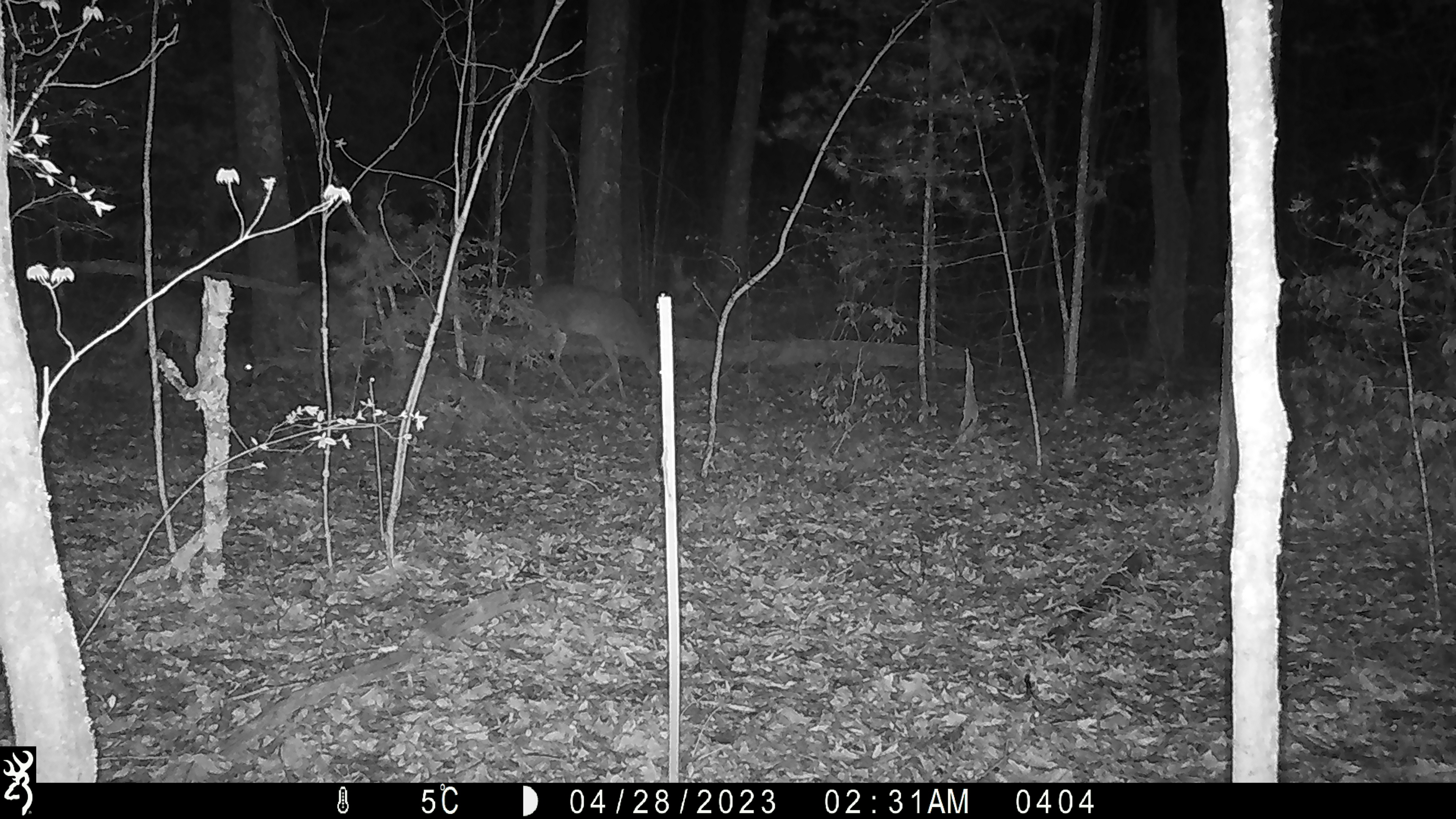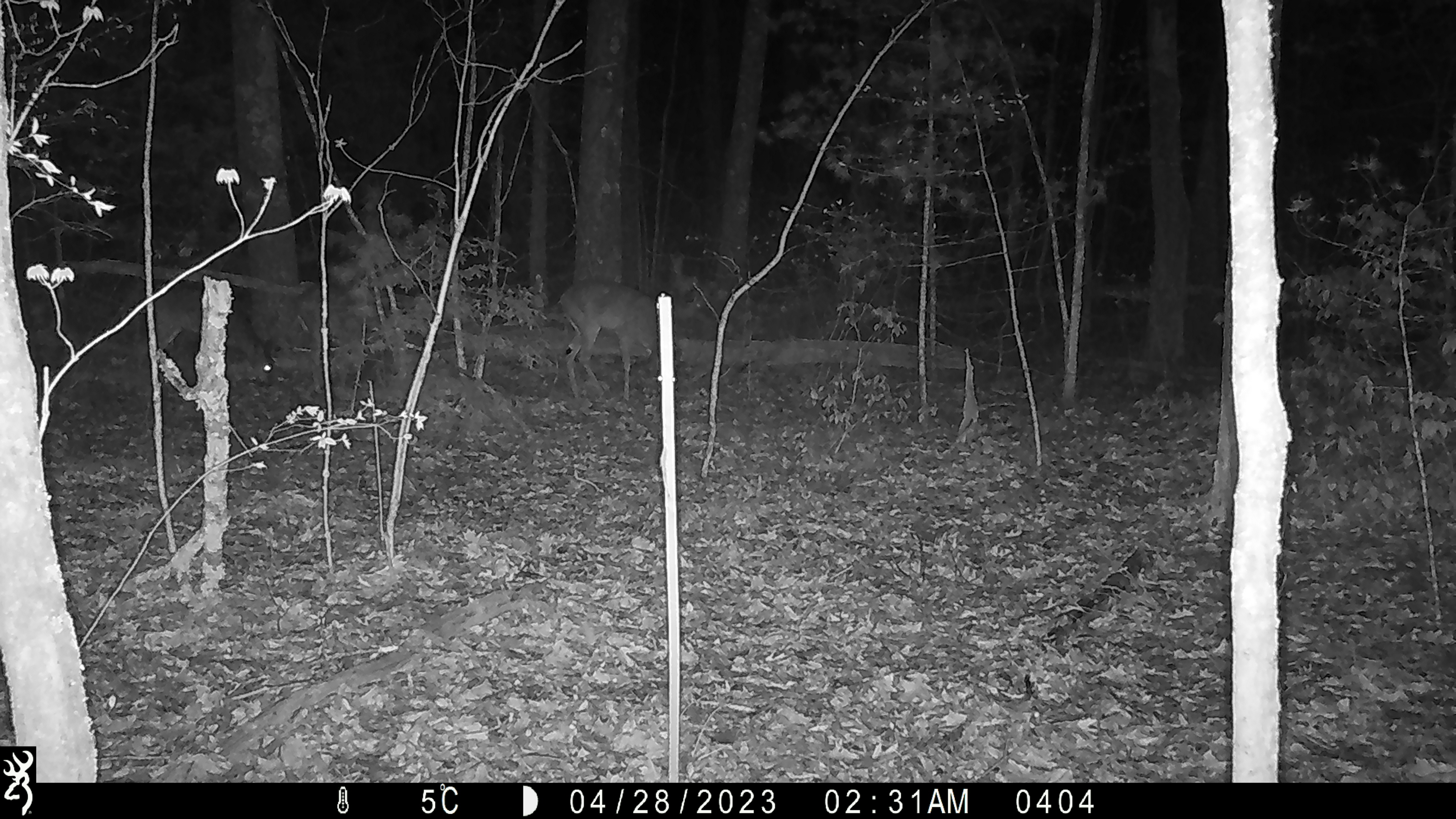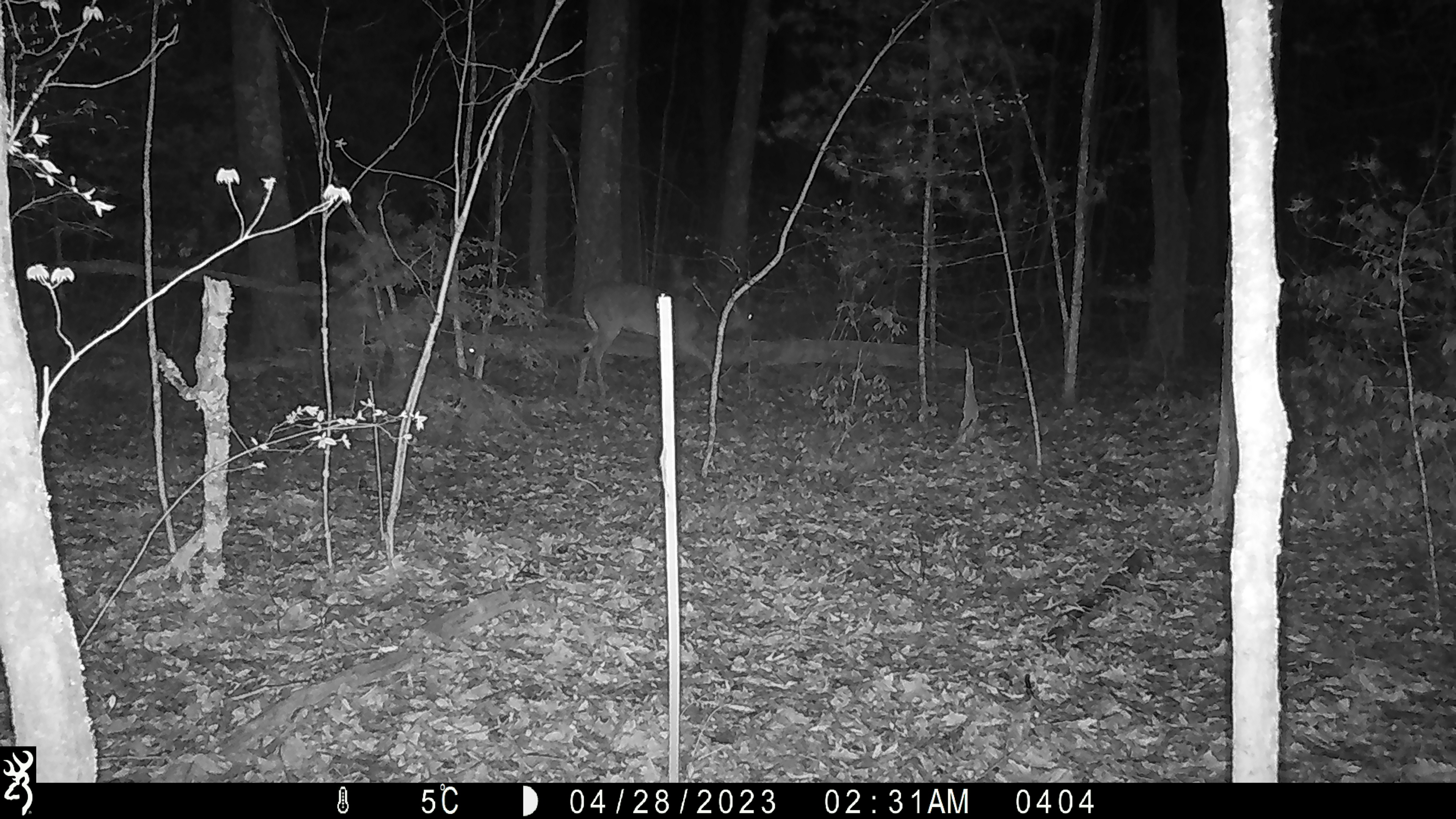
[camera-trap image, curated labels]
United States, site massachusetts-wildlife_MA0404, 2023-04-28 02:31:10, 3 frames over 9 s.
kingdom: Animalia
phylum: Chordata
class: Mammalia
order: Artiodactyla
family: Cervidae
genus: Odocoileus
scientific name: Odocoileus virginianus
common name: white-tailed deer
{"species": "white-tailed deer (Odocoileus virginianus)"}